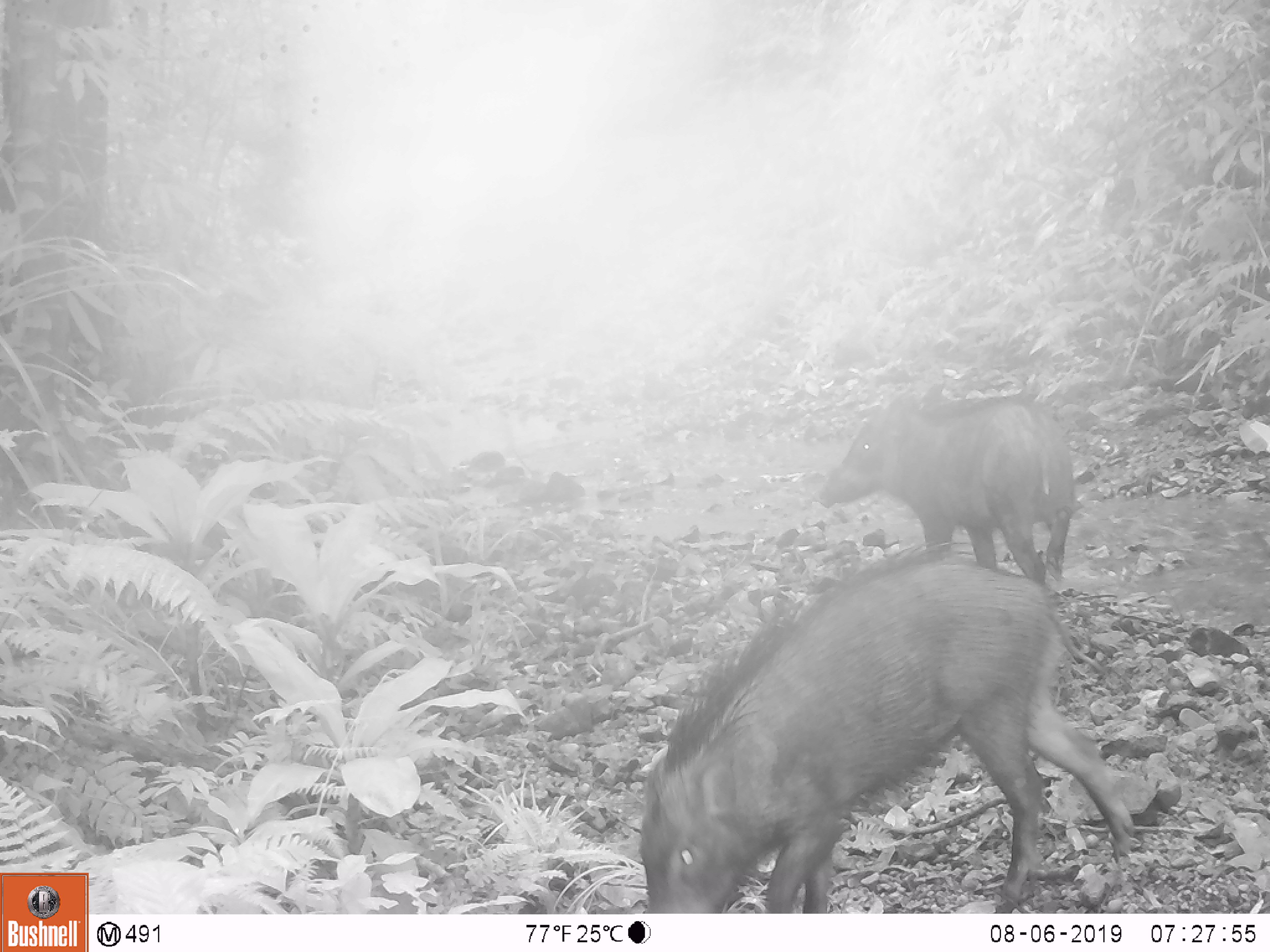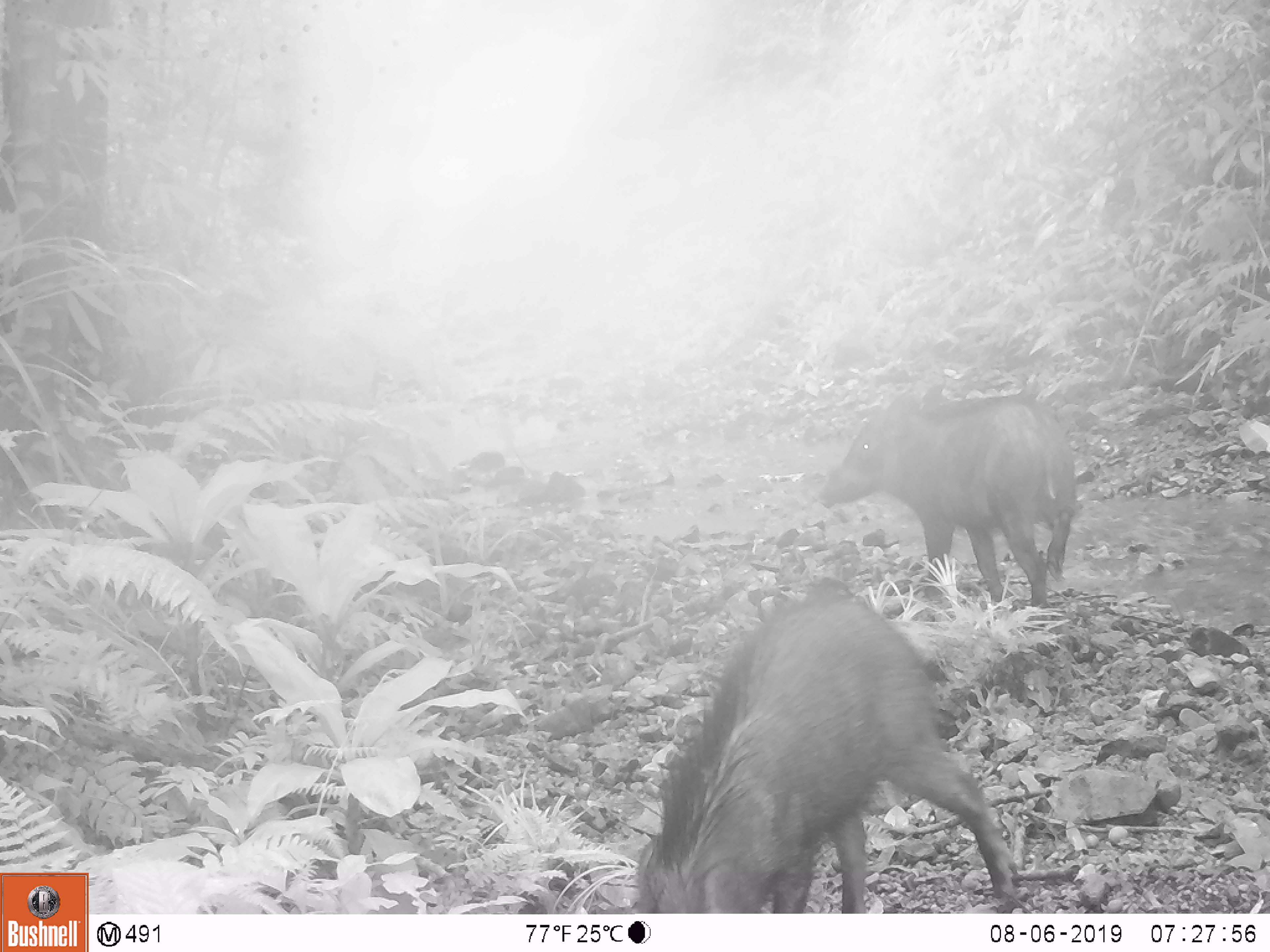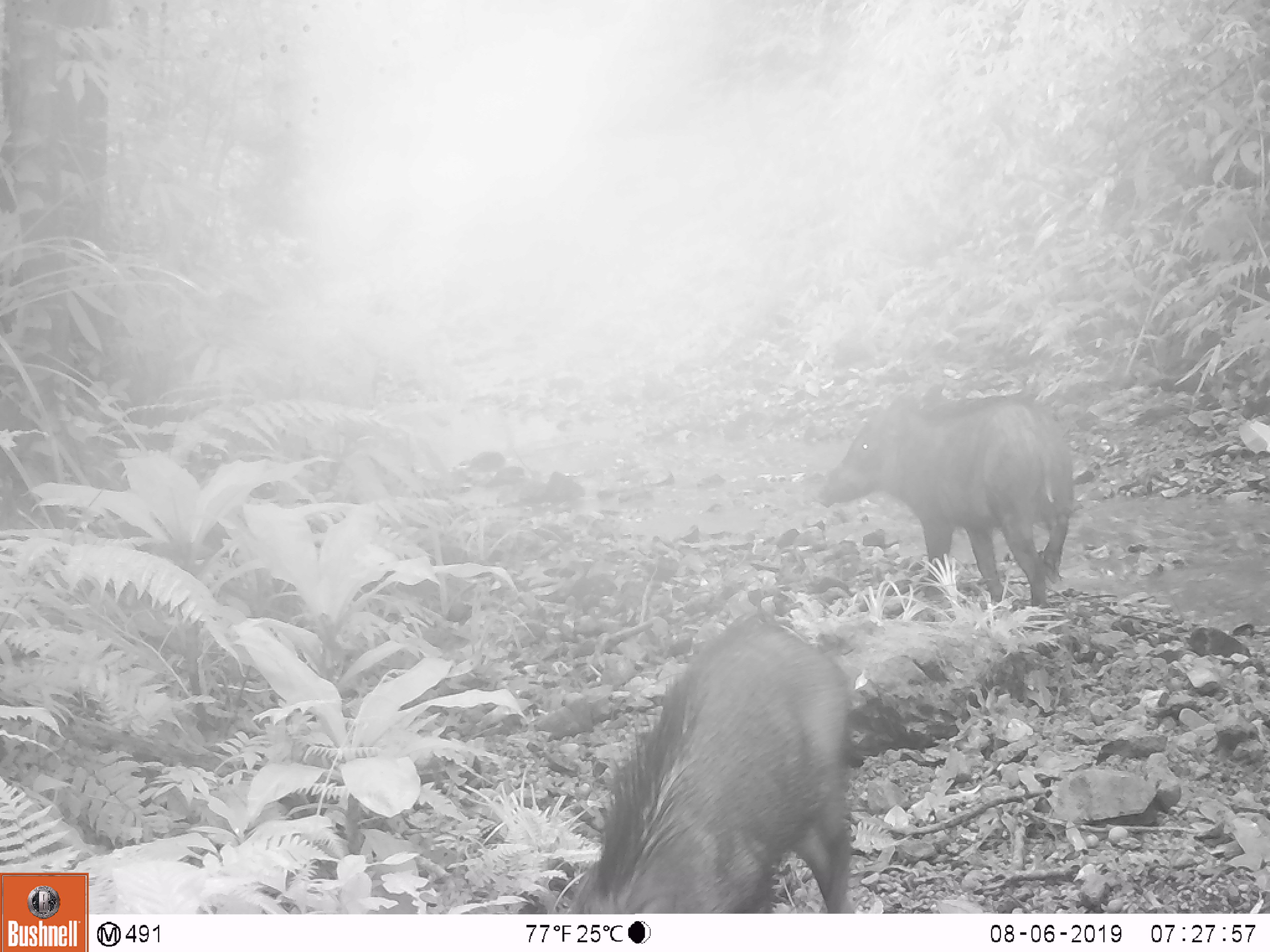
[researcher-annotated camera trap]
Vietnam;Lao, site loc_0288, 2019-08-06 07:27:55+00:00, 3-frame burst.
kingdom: Animalia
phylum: Chordata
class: Mammalia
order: Artiodactyla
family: Suidae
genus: Sus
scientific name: Sus scrofa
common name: eurasian wild pig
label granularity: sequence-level